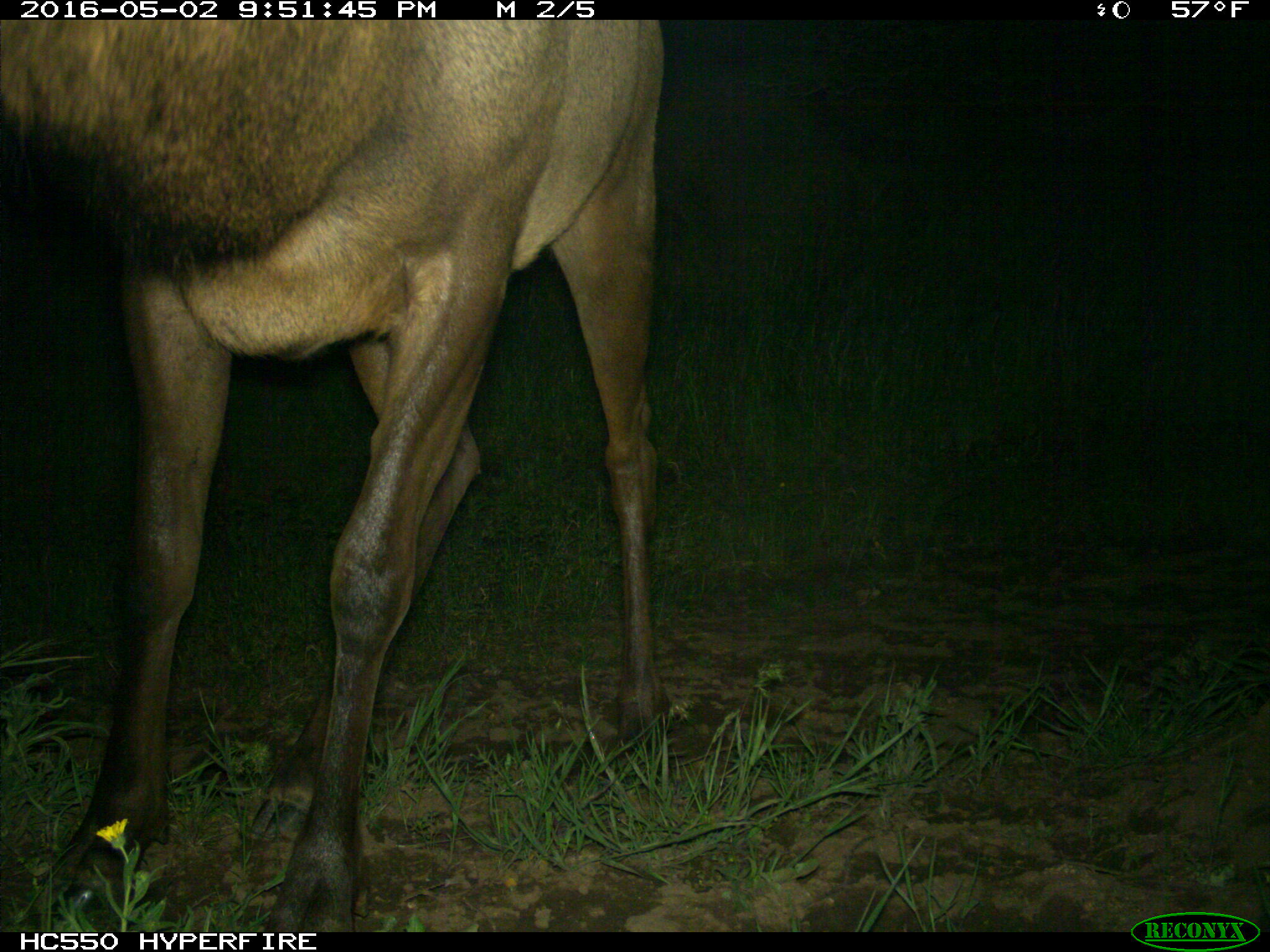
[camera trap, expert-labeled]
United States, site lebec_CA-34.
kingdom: Animalia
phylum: Chordata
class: Mammalia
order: Artiodactyla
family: Cervidae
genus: Cervus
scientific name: Cervus canadensis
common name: elk